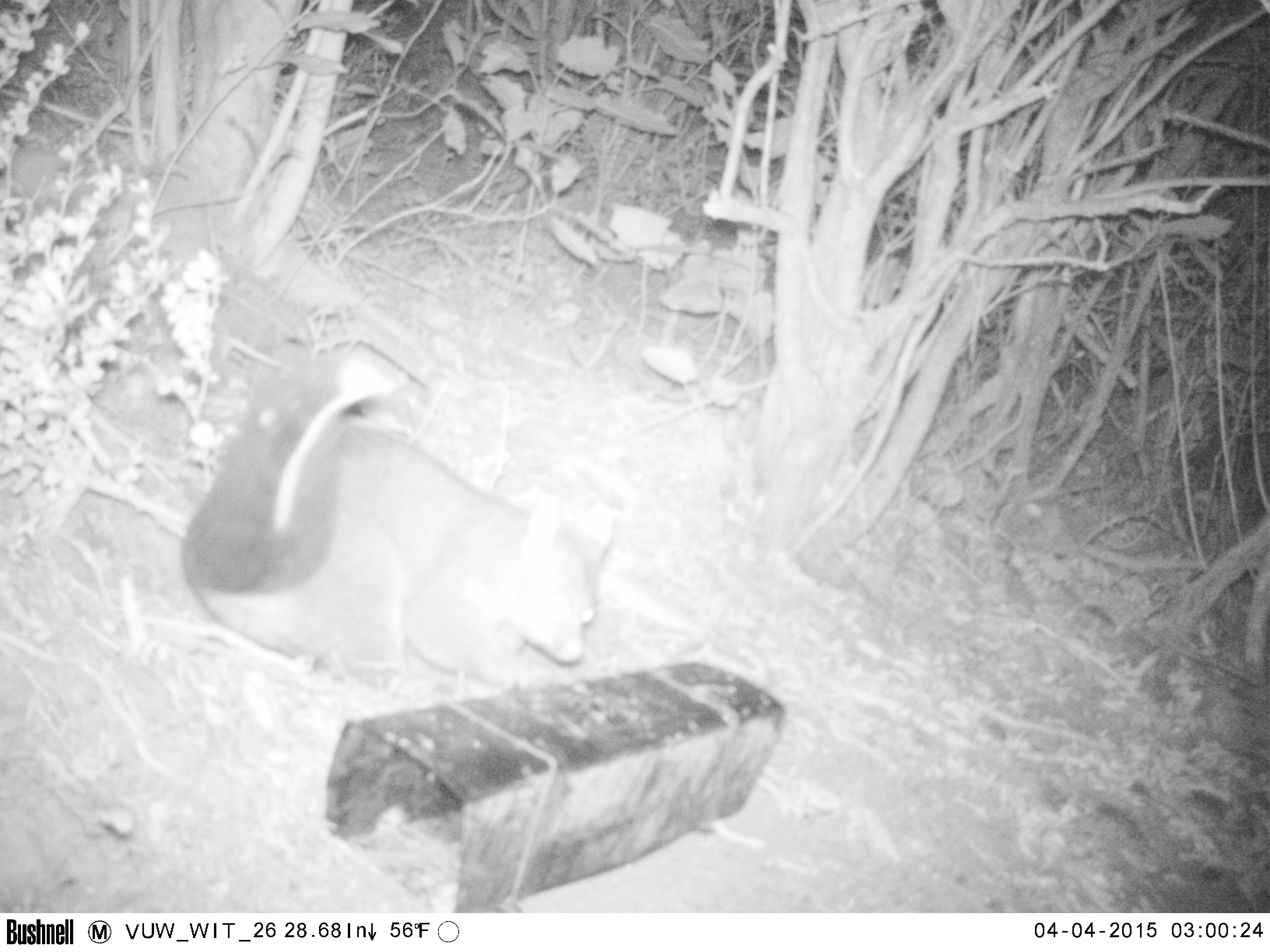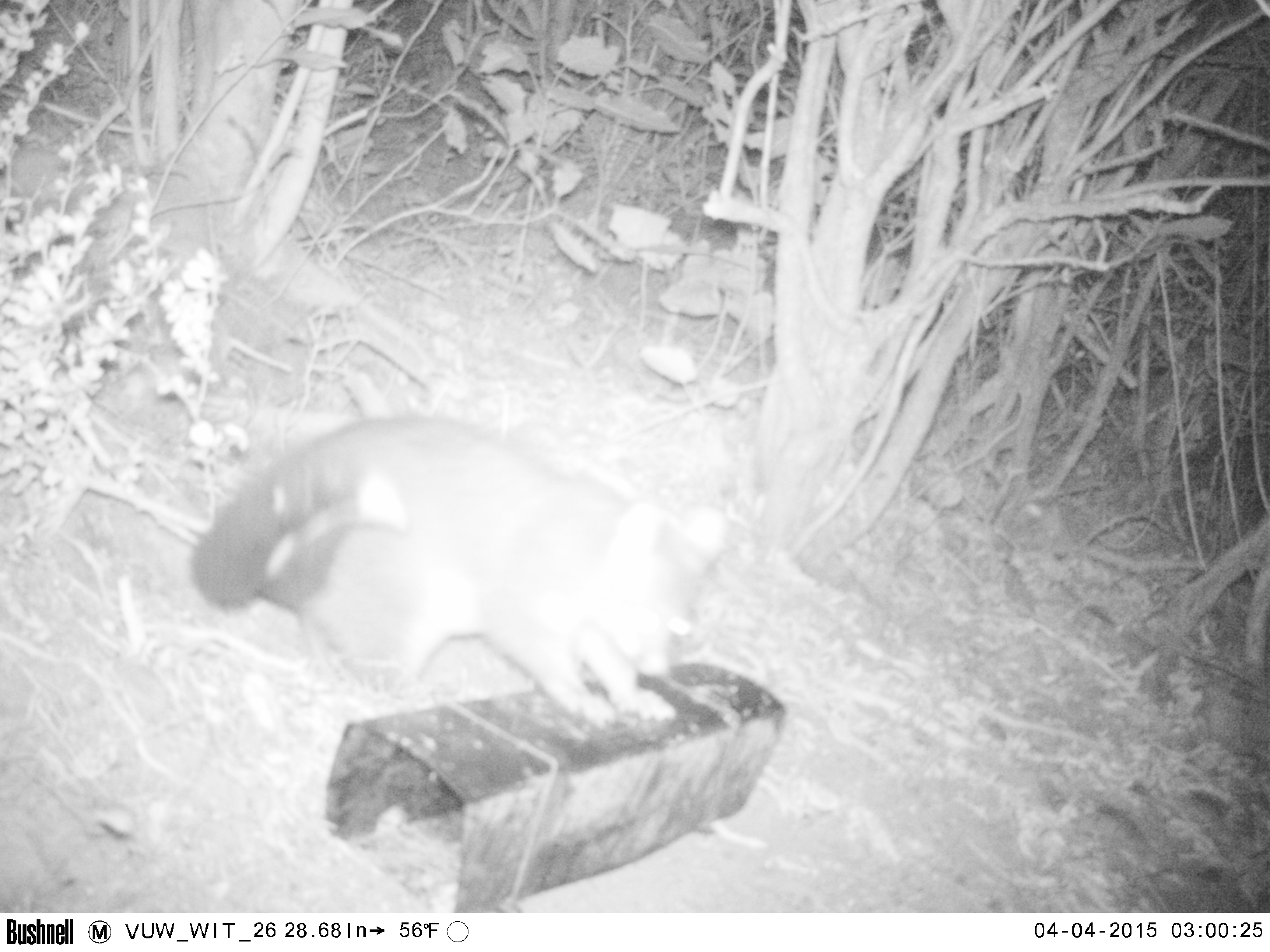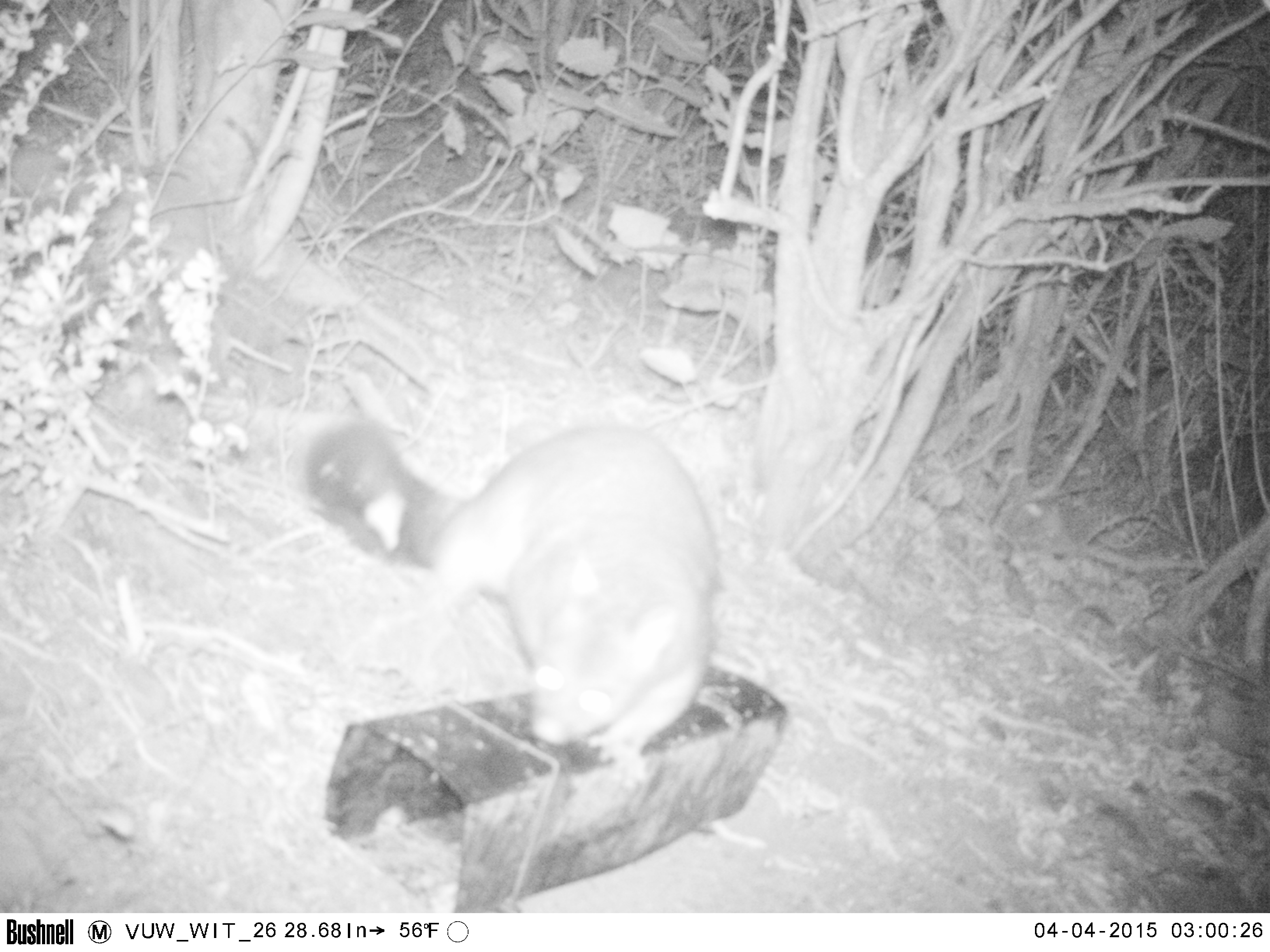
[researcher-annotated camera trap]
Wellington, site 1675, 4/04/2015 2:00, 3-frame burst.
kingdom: Animalia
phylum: Chordata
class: Mammalia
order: Didelphimorphia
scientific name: Didelphimorphia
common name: possum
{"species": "possum (Didelphimorphia)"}